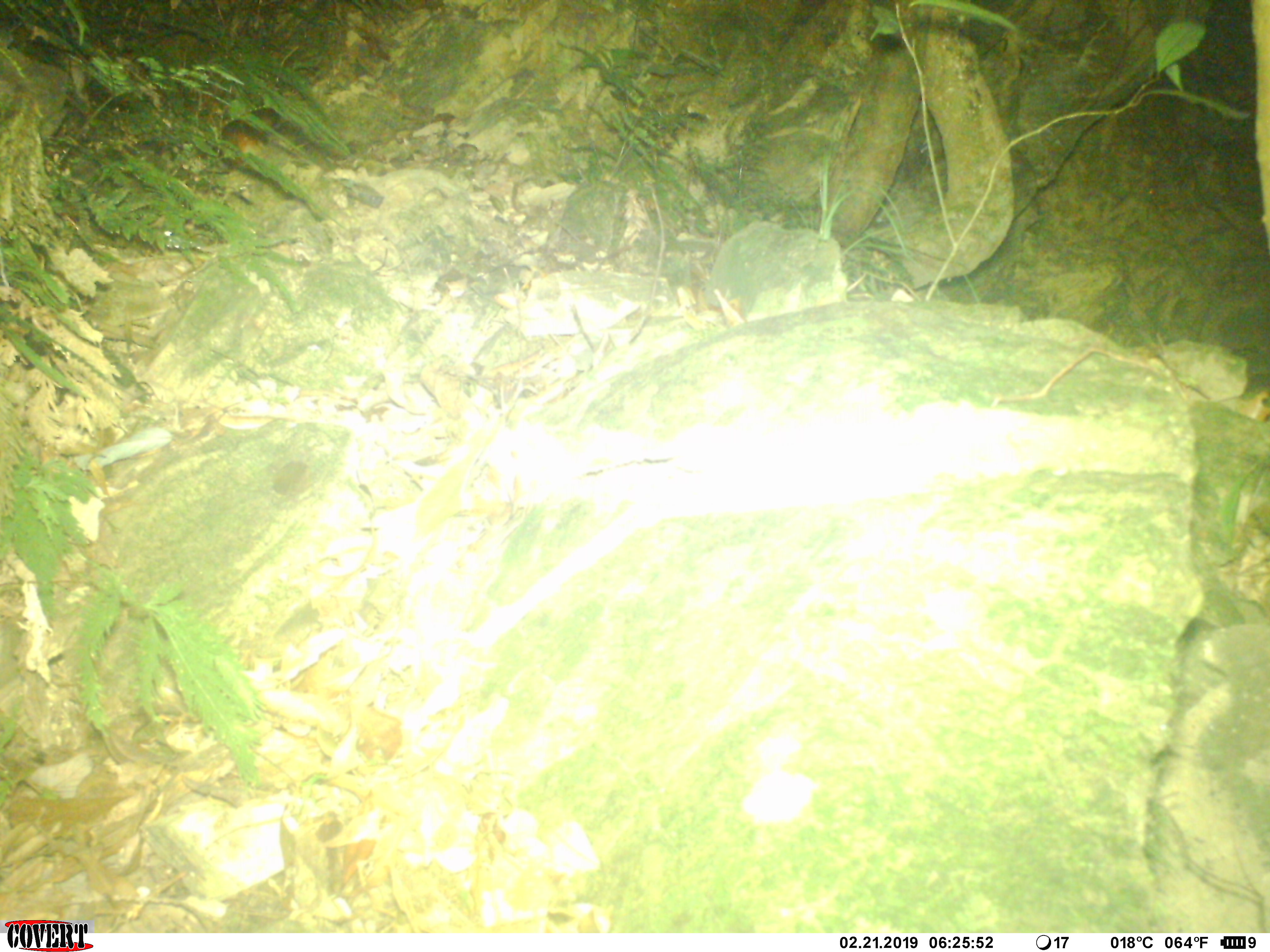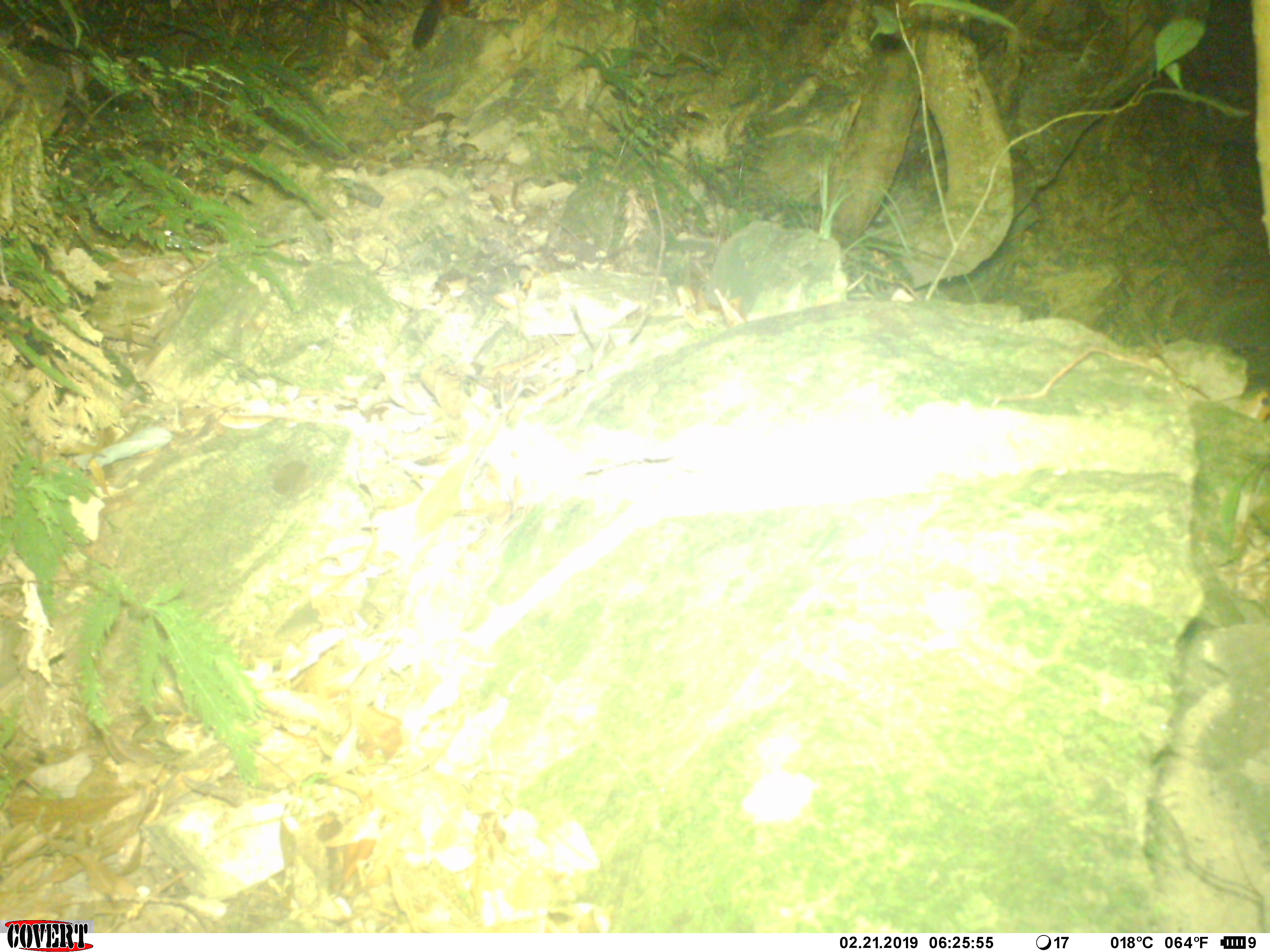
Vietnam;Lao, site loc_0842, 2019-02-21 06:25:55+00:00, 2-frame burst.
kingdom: Animalia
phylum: Chordata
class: Mammalia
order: Rodentia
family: Sciuridae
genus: Dremomys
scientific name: Dremomys rufigenis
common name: red-cheeked squirrel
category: red cheeked squirrel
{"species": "red cheeked squirrel (red-cheeked squirrel) (Dremomys rufigenis)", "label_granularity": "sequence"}